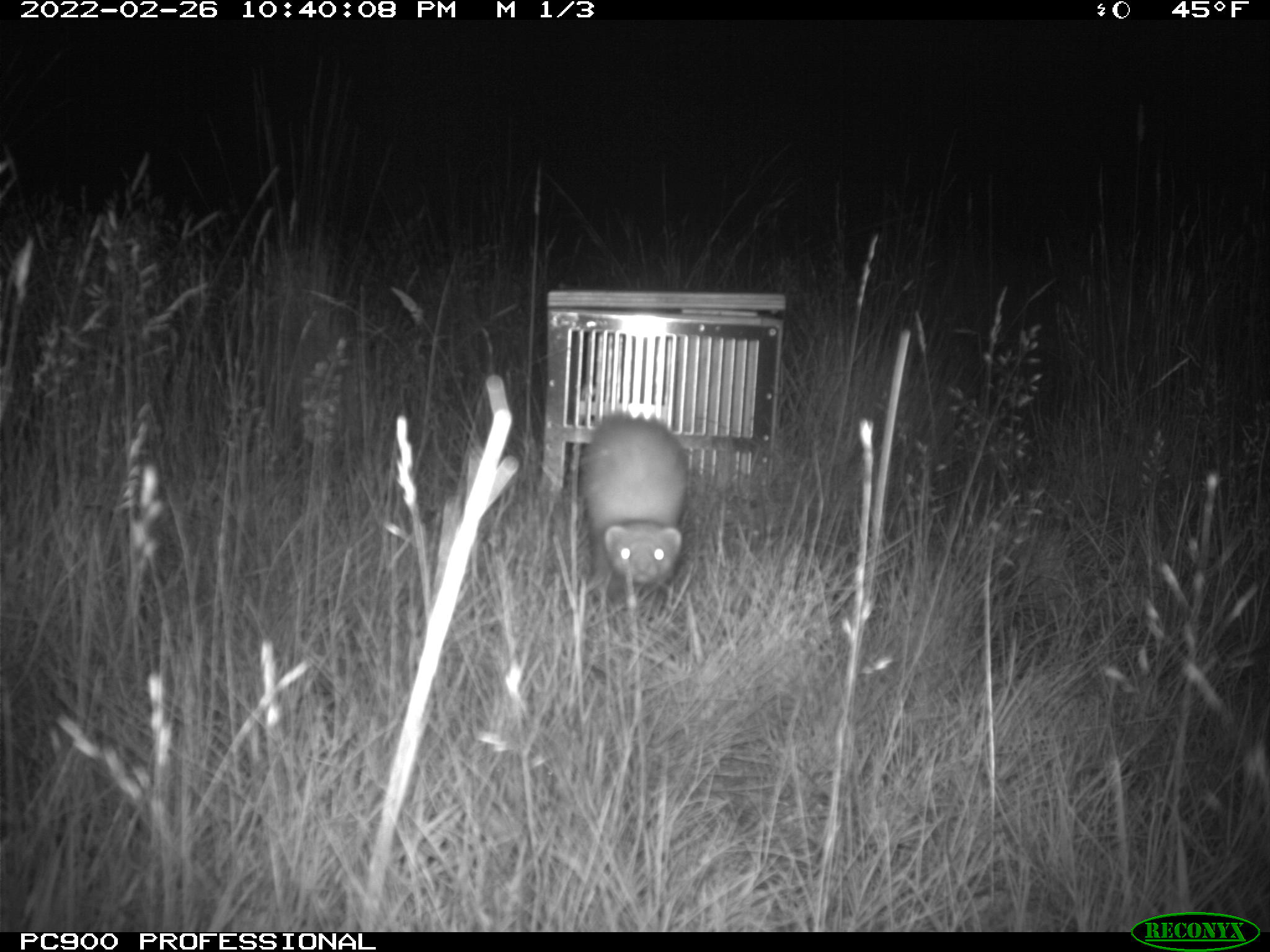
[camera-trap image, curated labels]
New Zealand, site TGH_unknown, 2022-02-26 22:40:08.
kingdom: Animalia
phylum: Chordata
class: Mammalia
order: Carnivora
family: Mustelidae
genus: Mustela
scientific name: Mustela furo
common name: ferret